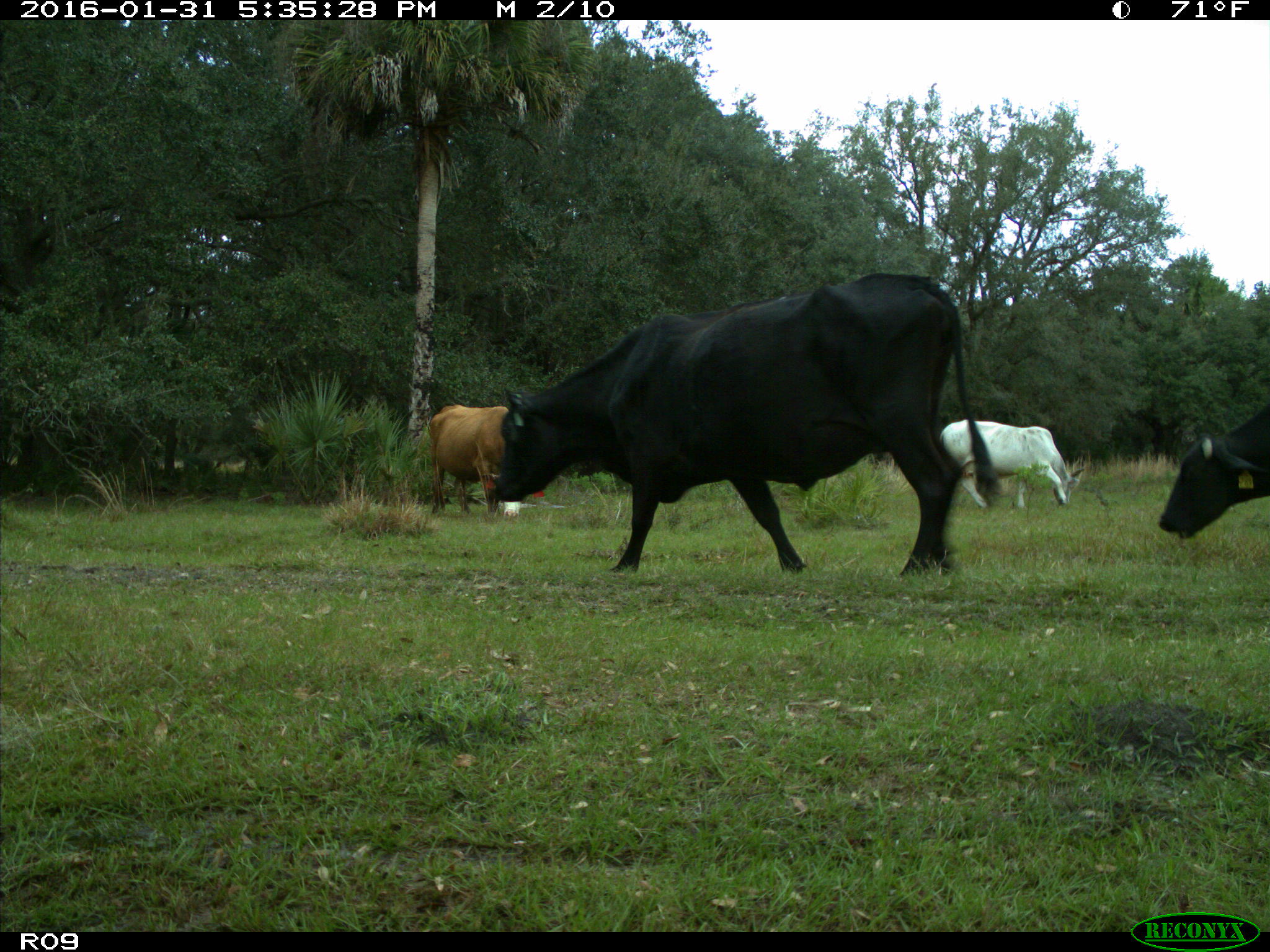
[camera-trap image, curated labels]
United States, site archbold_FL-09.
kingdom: Animalia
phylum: Chordata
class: Mammalia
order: Artiodactyla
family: Bovidae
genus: Bos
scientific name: Bos taurus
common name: domestic cow